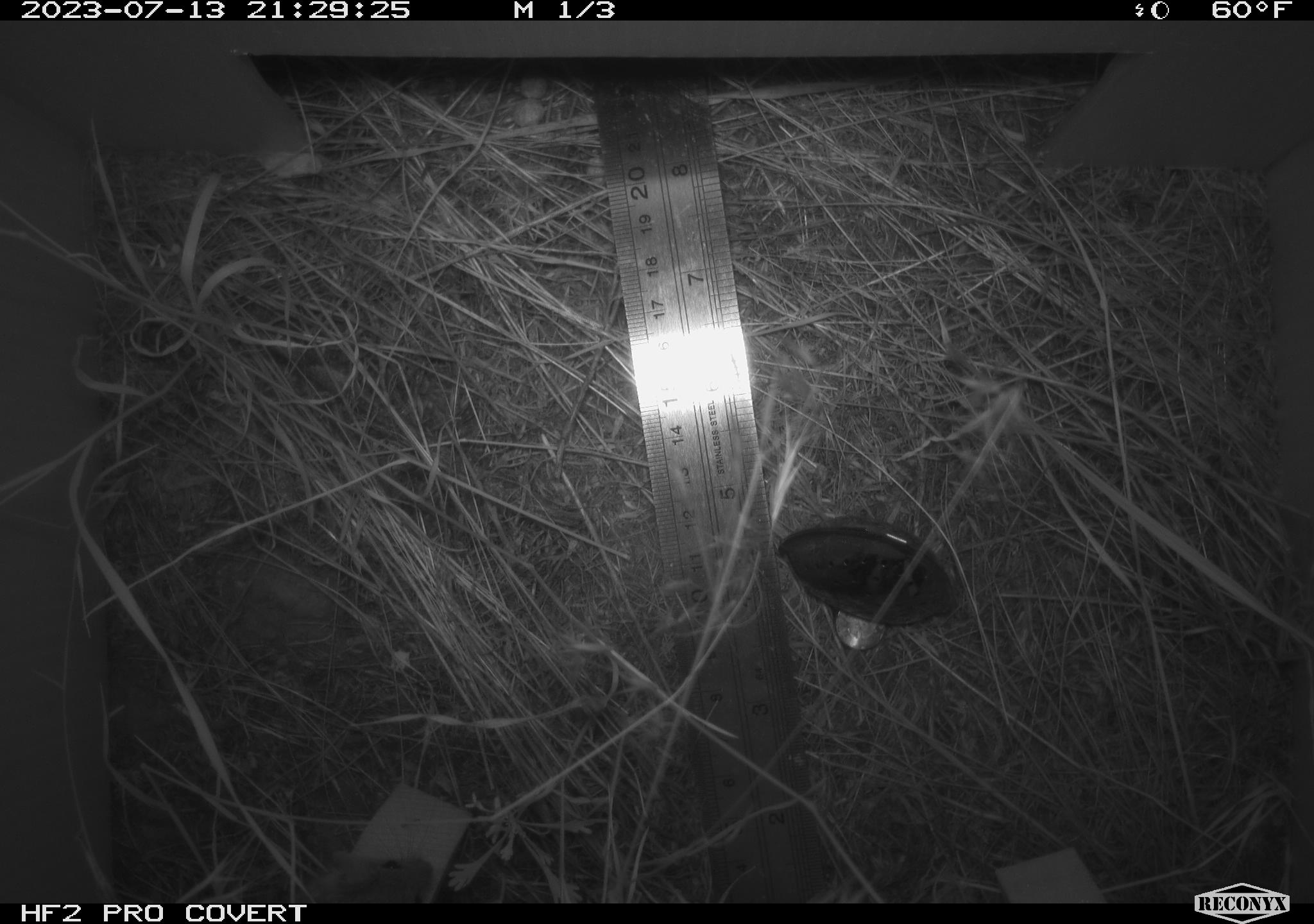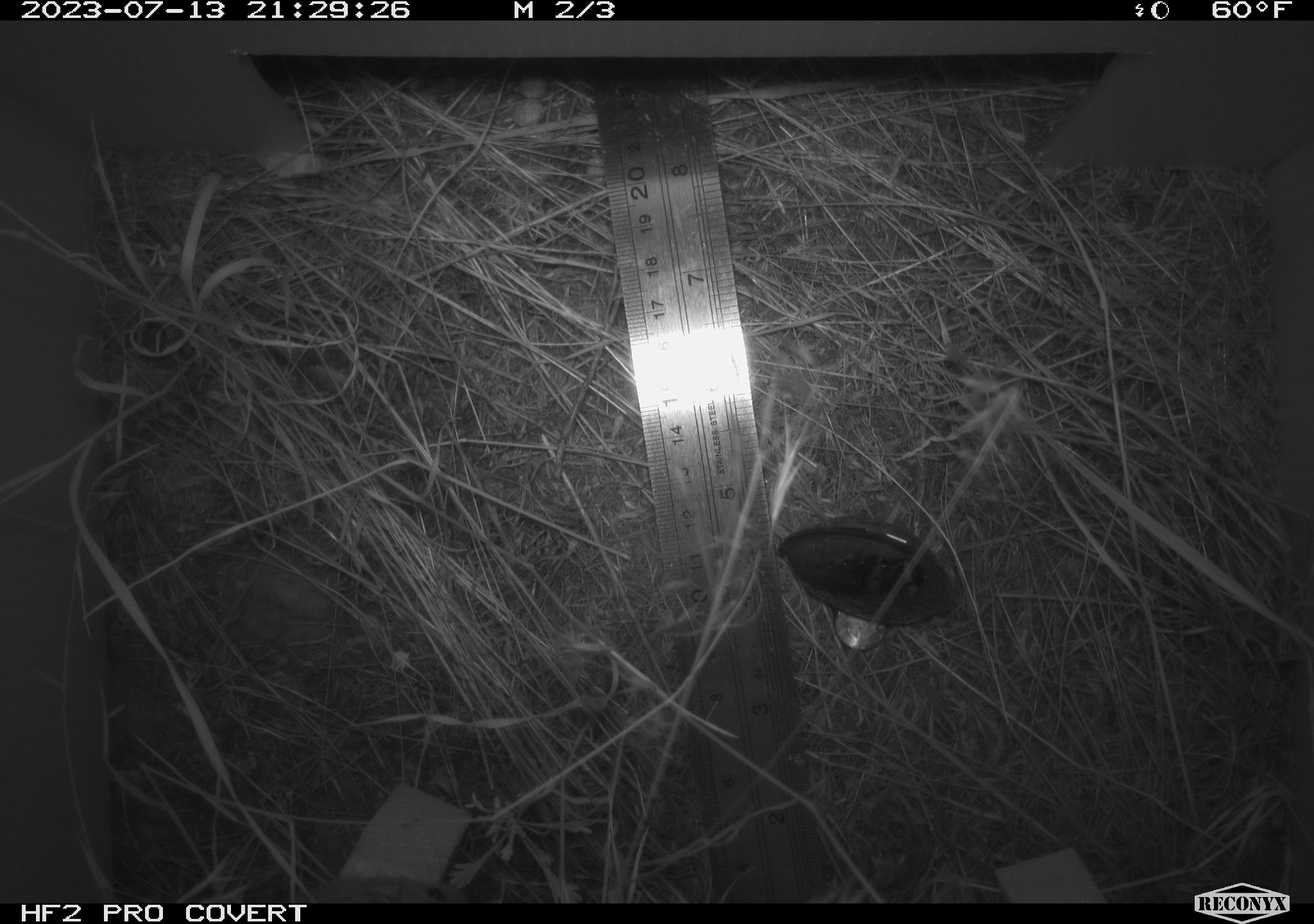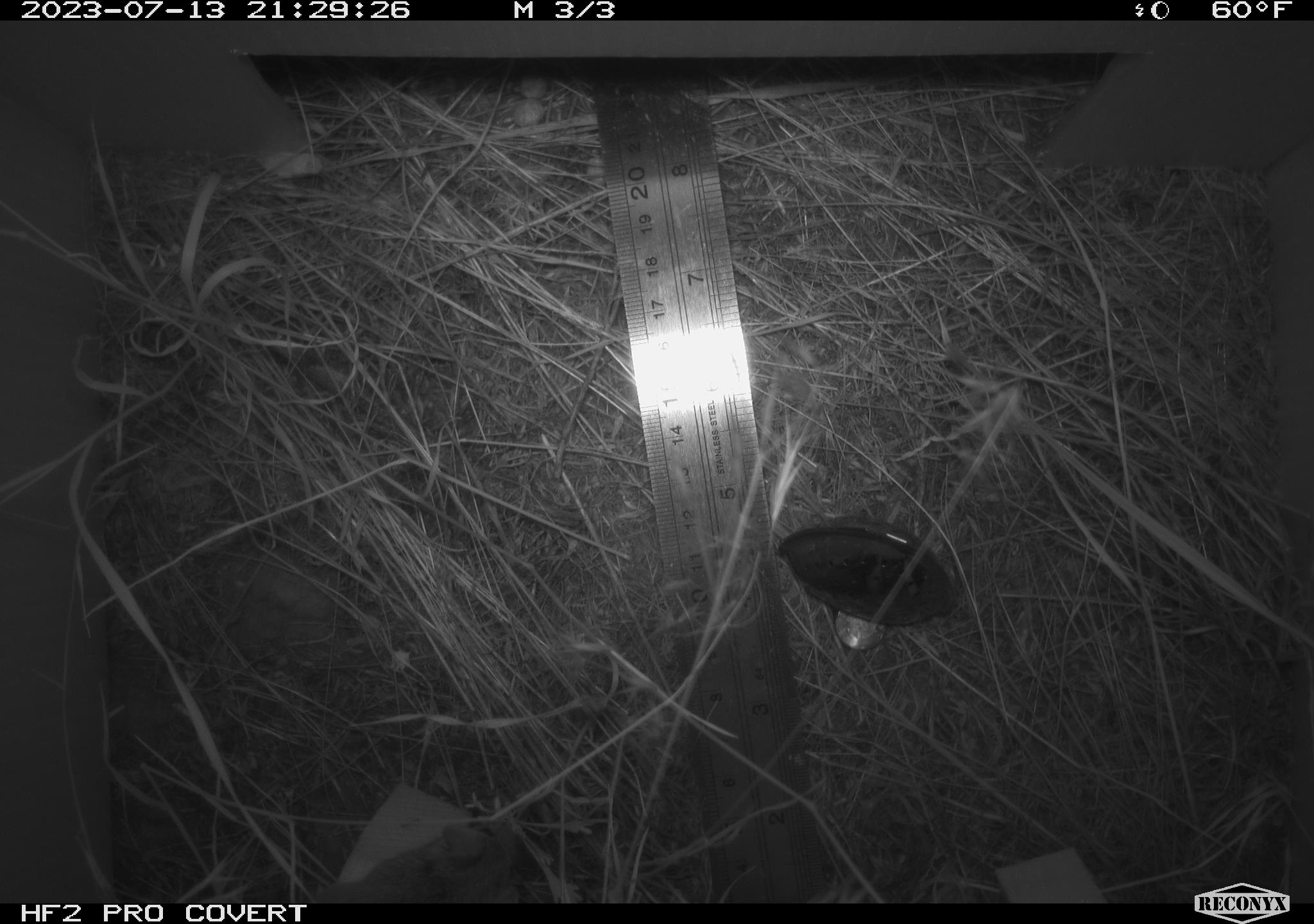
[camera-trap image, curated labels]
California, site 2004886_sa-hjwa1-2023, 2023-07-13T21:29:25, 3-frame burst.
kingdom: Animalia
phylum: Chordata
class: Mammalia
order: Rodentia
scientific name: Rodentia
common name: mouse species